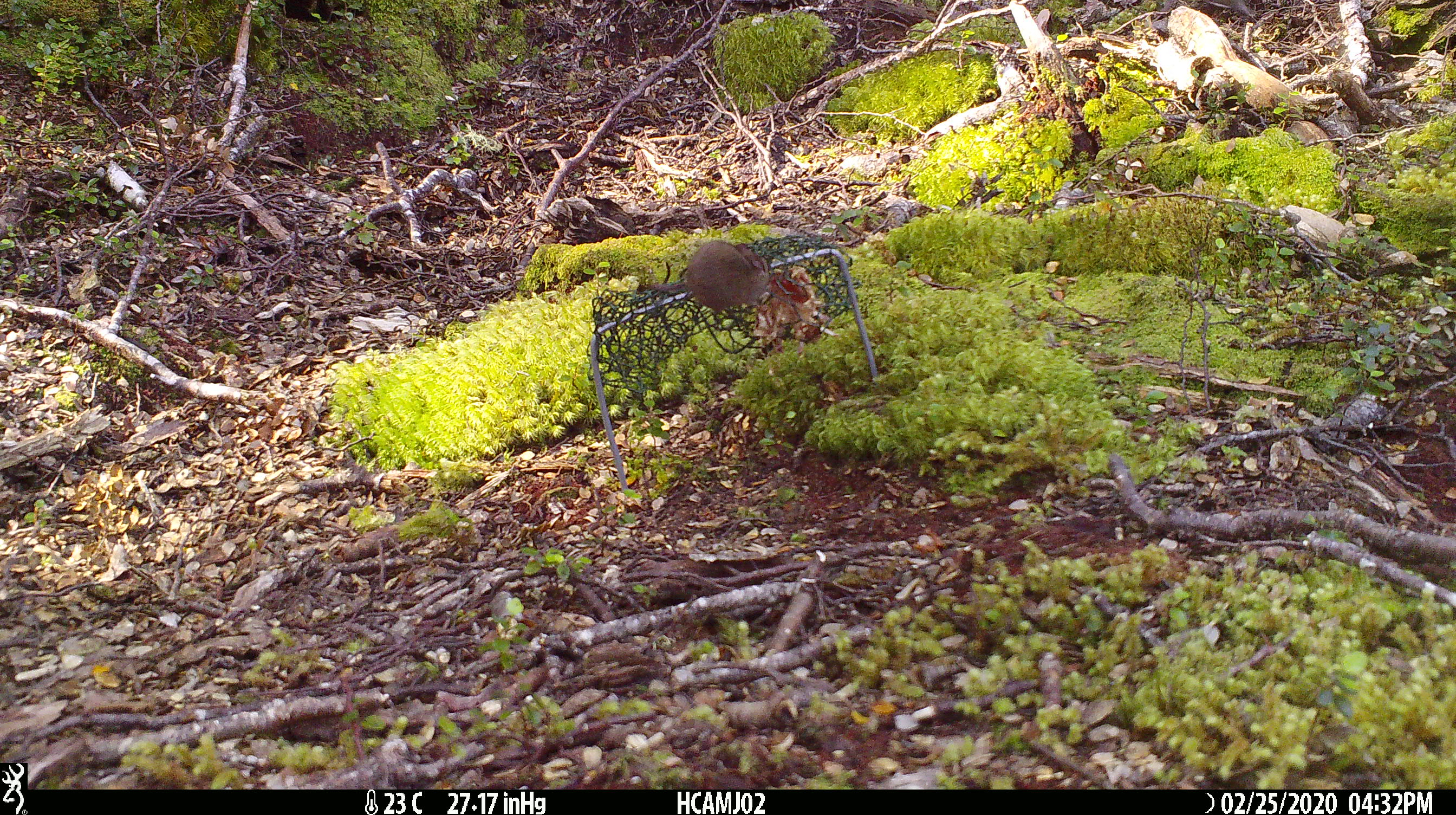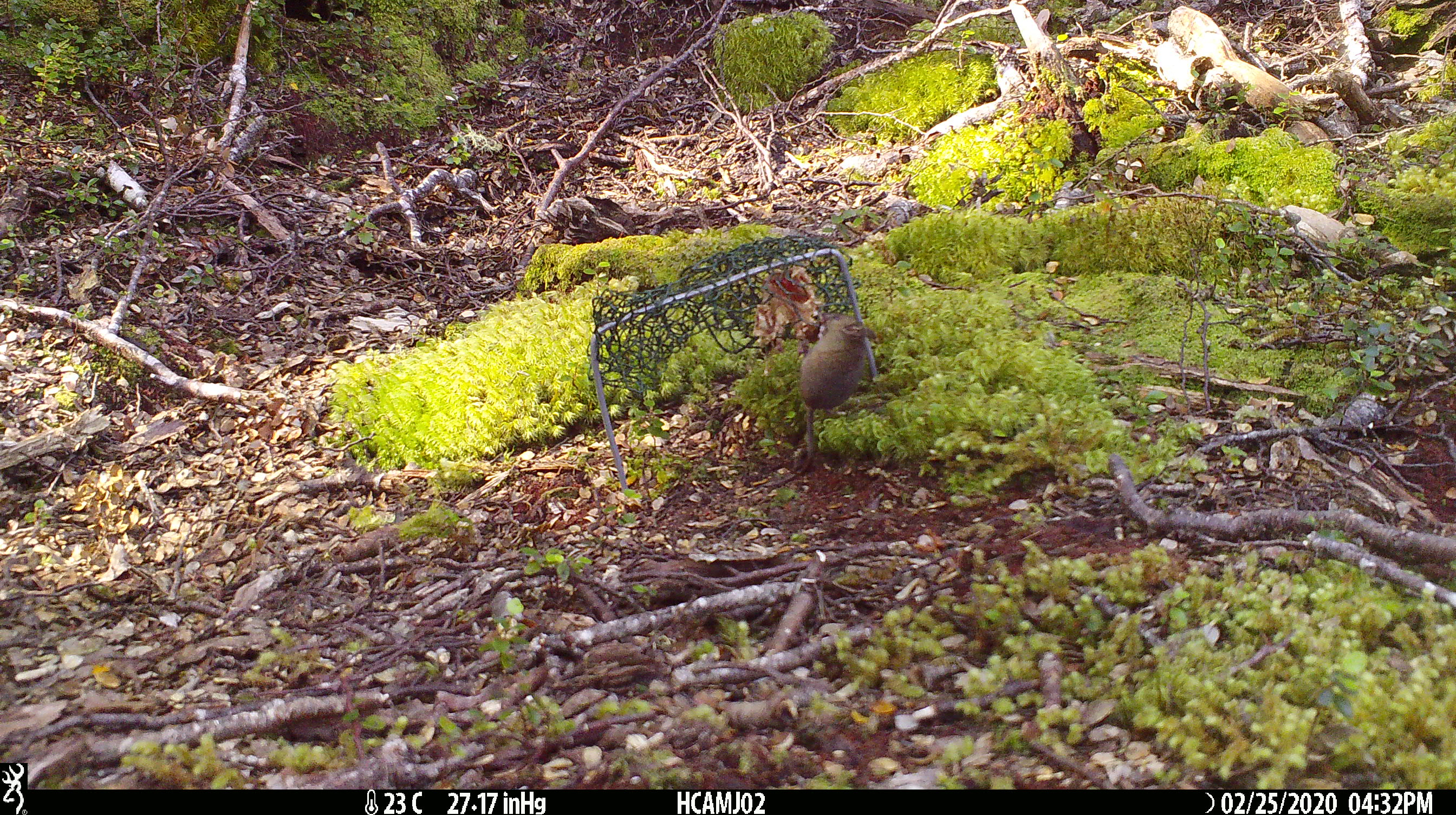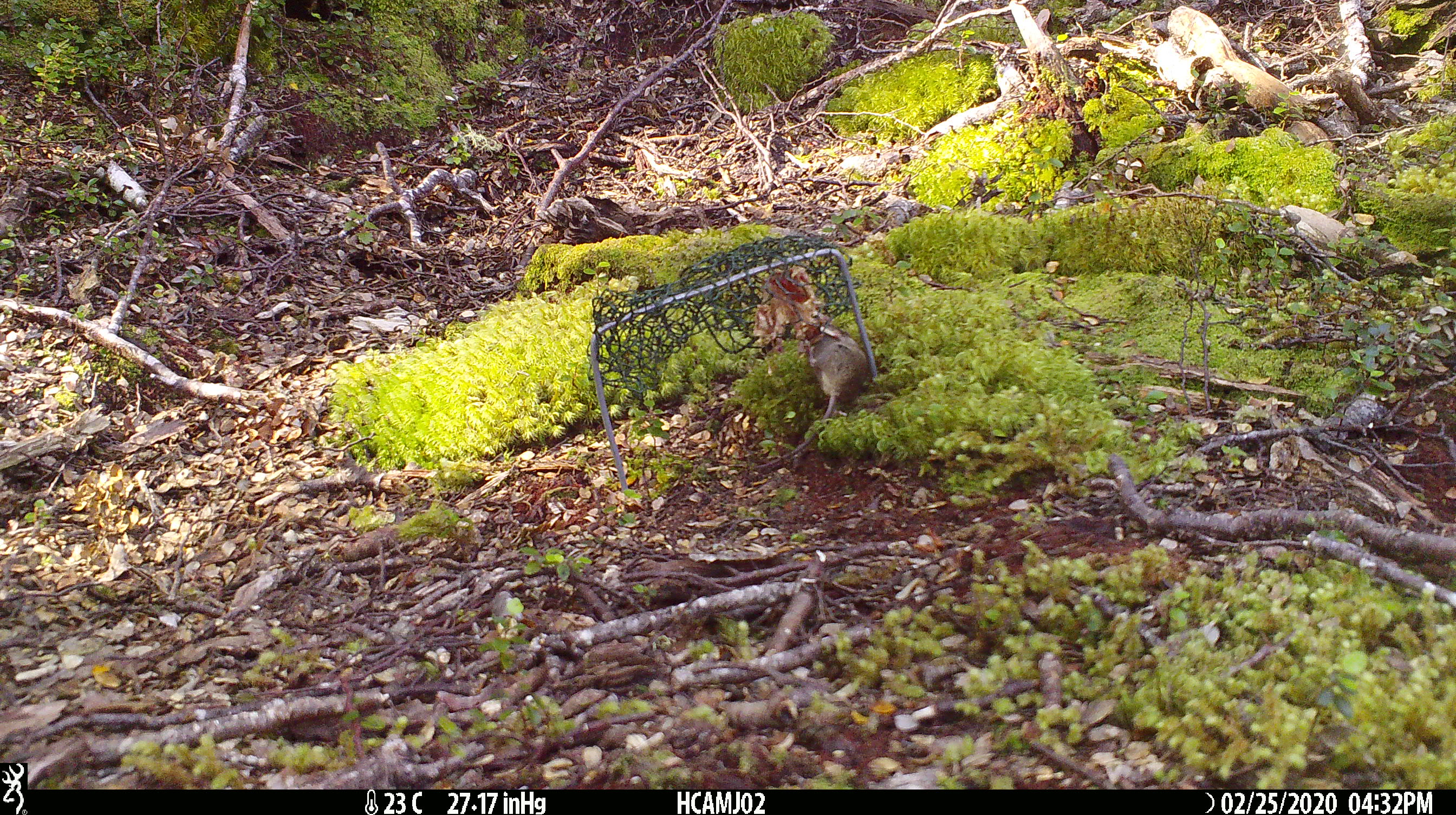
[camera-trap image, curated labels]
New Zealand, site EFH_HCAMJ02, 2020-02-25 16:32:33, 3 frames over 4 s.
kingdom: Animalia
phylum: Chordata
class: Mammalia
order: Rodentia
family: Muridae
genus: Mus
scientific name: Mus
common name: mouse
Mouse (Mus).